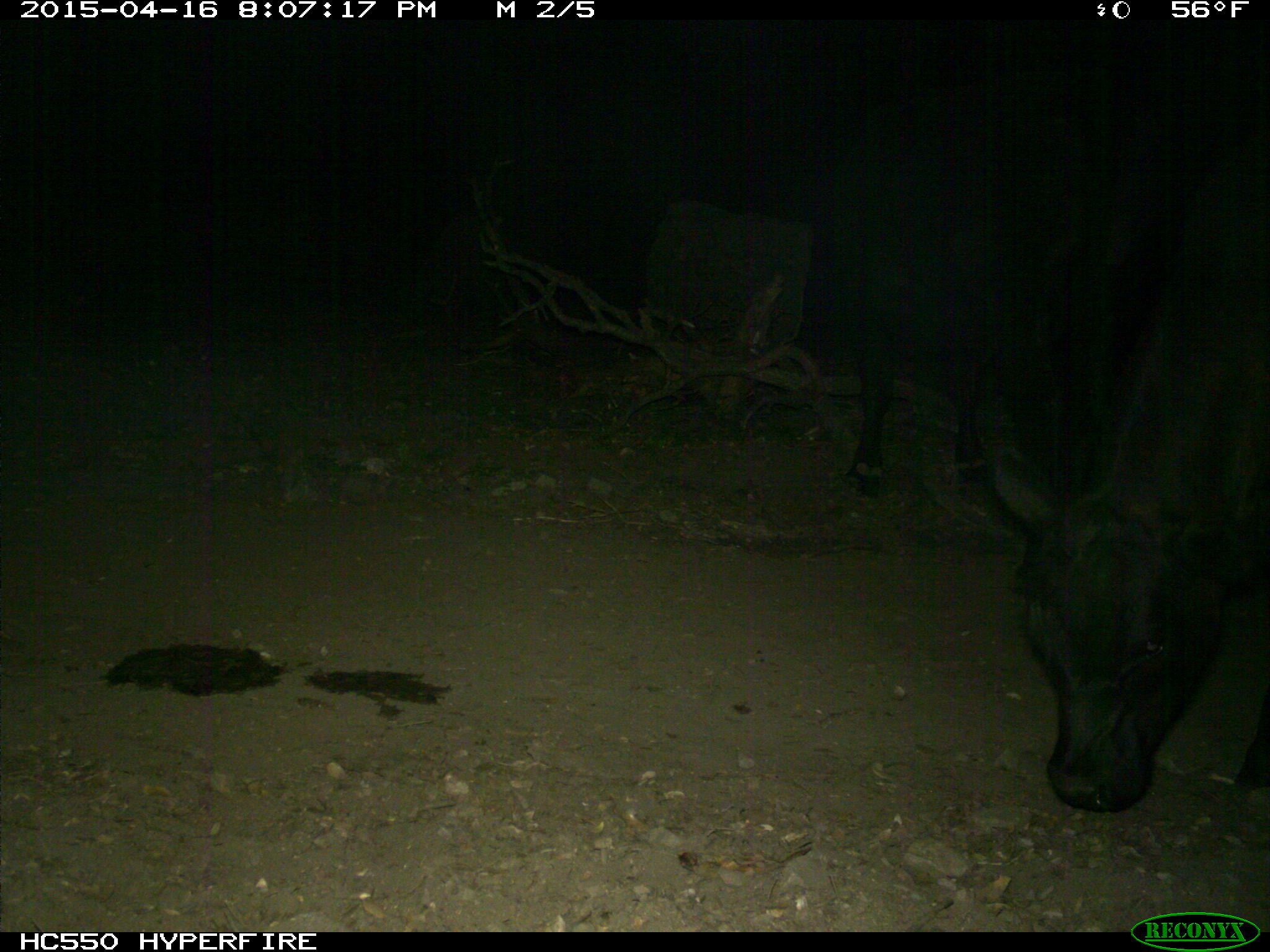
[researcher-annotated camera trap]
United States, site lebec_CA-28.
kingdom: Animalia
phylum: Chordata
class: Mammalia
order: Artiodactyla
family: Bovidae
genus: Bos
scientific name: Bos taurus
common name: domestic cow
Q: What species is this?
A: Bos taurus (domestic cow).